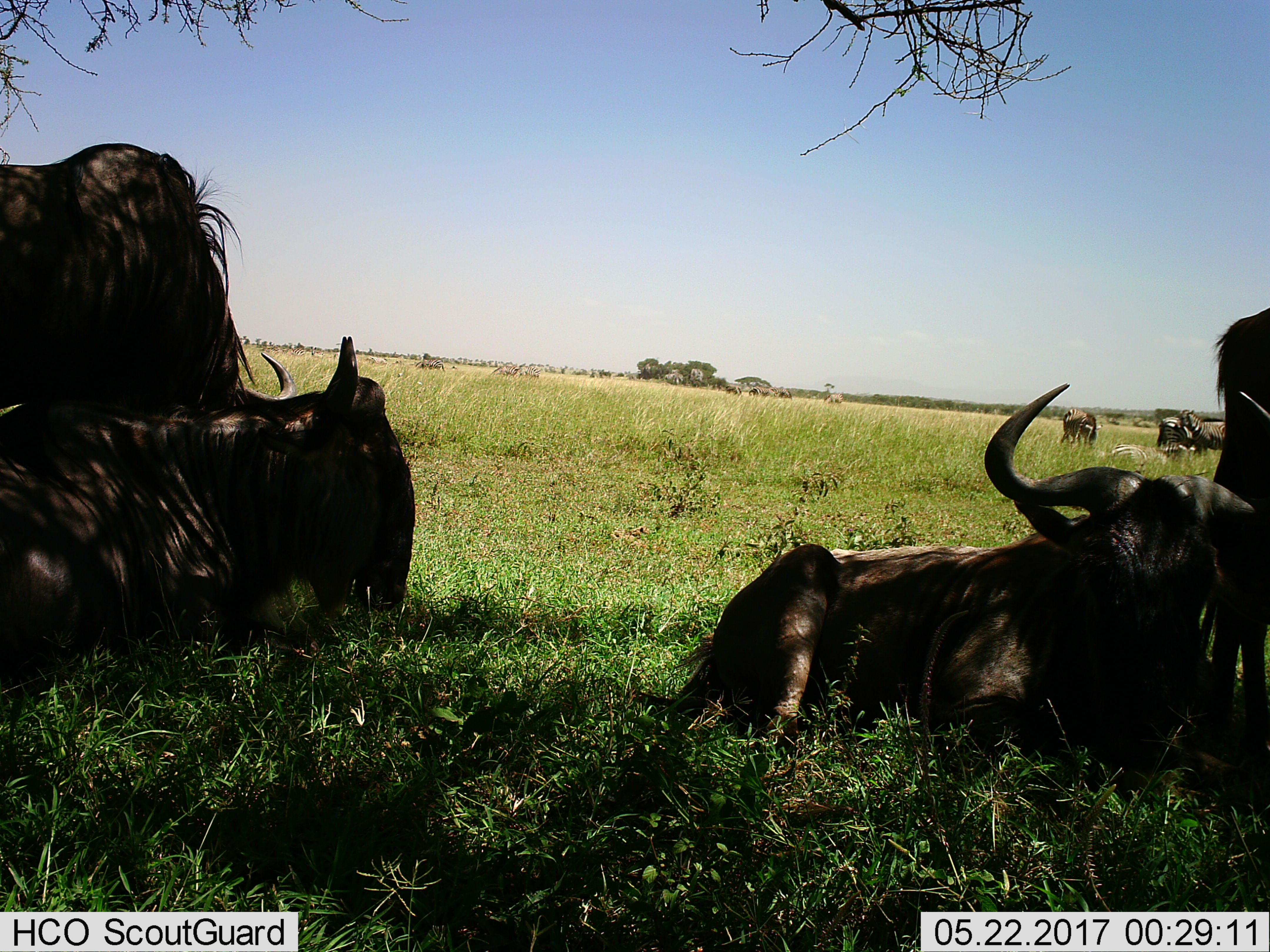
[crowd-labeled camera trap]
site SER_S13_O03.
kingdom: Animalia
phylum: Chordata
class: Mammalia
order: Artiodactyla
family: Bovidae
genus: Connochaetes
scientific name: Connochaetes taurinus taurinus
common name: blue wildebeest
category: wildebeestblue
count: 4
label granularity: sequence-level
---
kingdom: Animalia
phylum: Chordata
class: Mammalia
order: Perissodactyla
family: Equidae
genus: Equus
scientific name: Equus quagga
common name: plains zebra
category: zebraplains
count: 11-50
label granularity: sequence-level